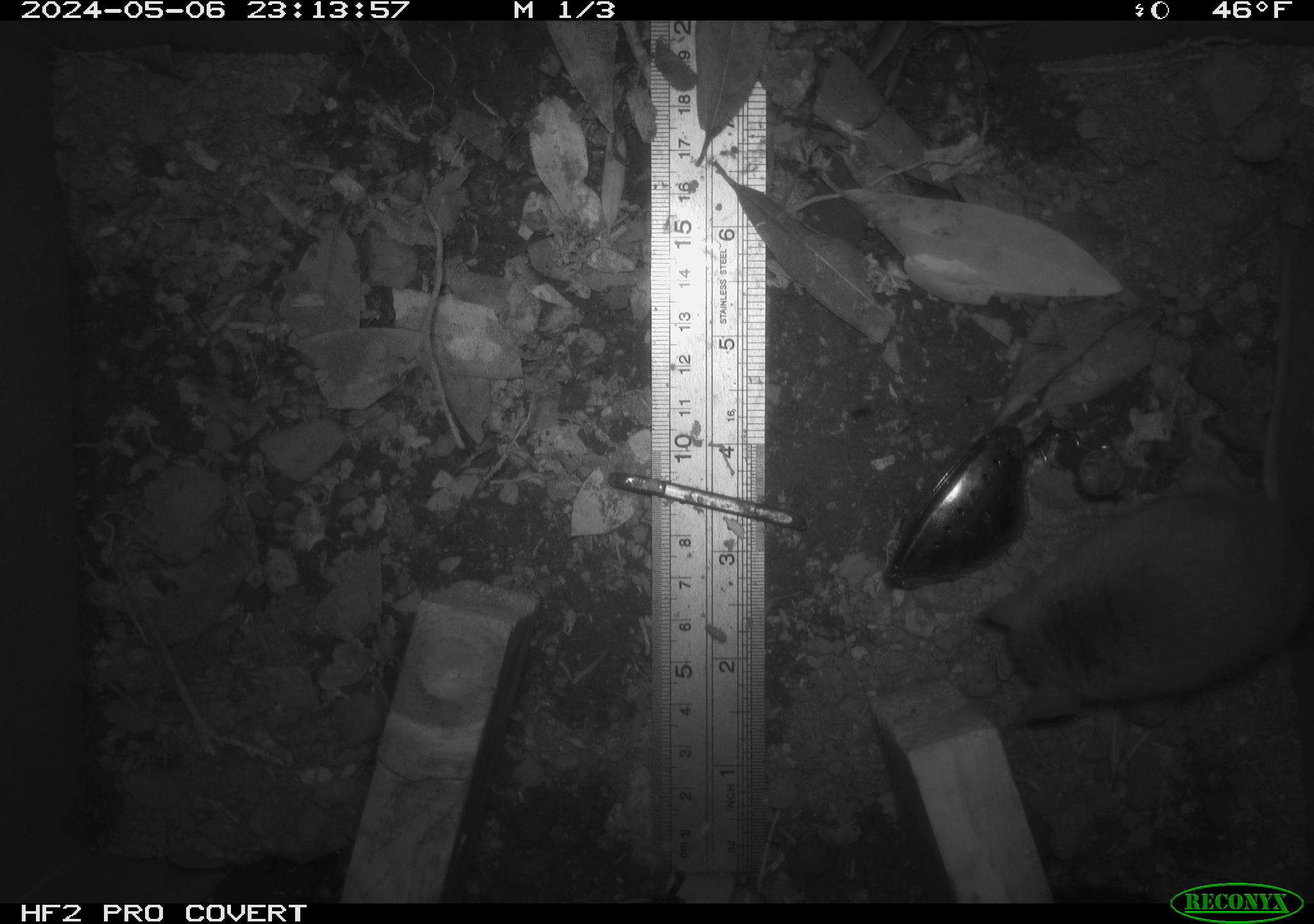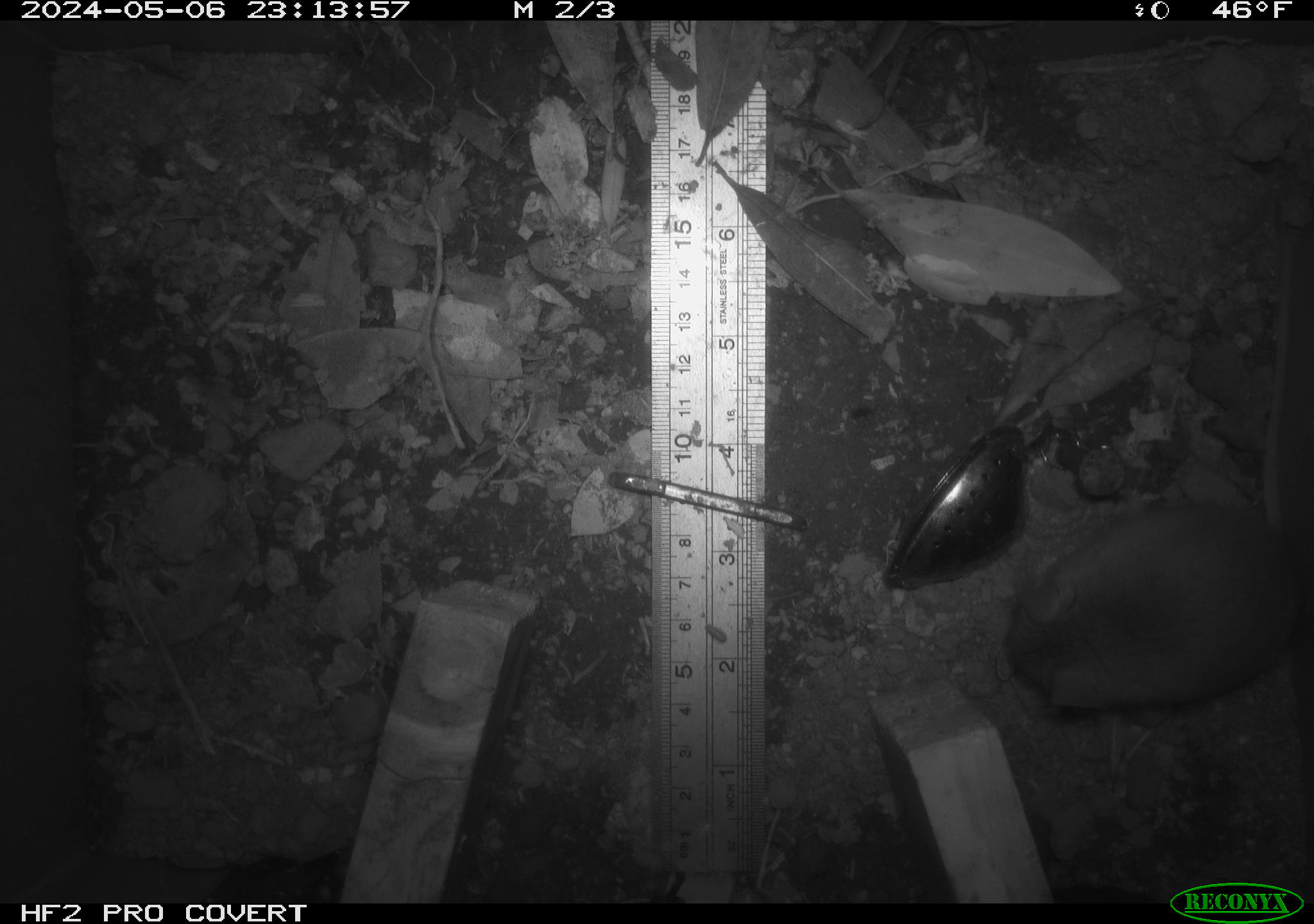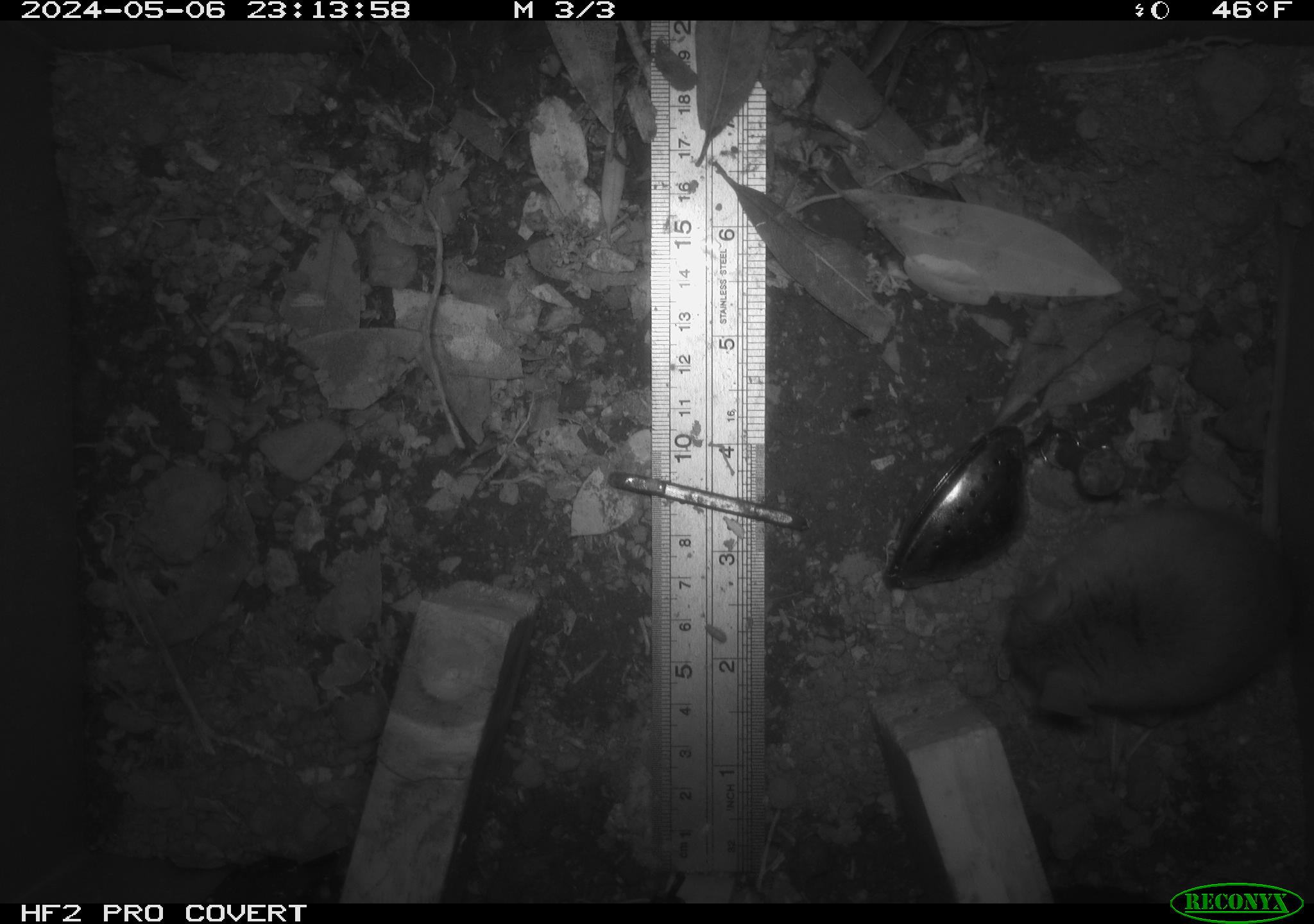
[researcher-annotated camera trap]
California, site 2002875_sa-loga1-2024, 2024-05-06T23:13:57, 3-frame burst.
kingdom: Animalia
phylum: Chordata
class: Mammalia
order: Rodentia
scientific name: Rodentia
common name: mouse species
Mouse species (Rodentia).